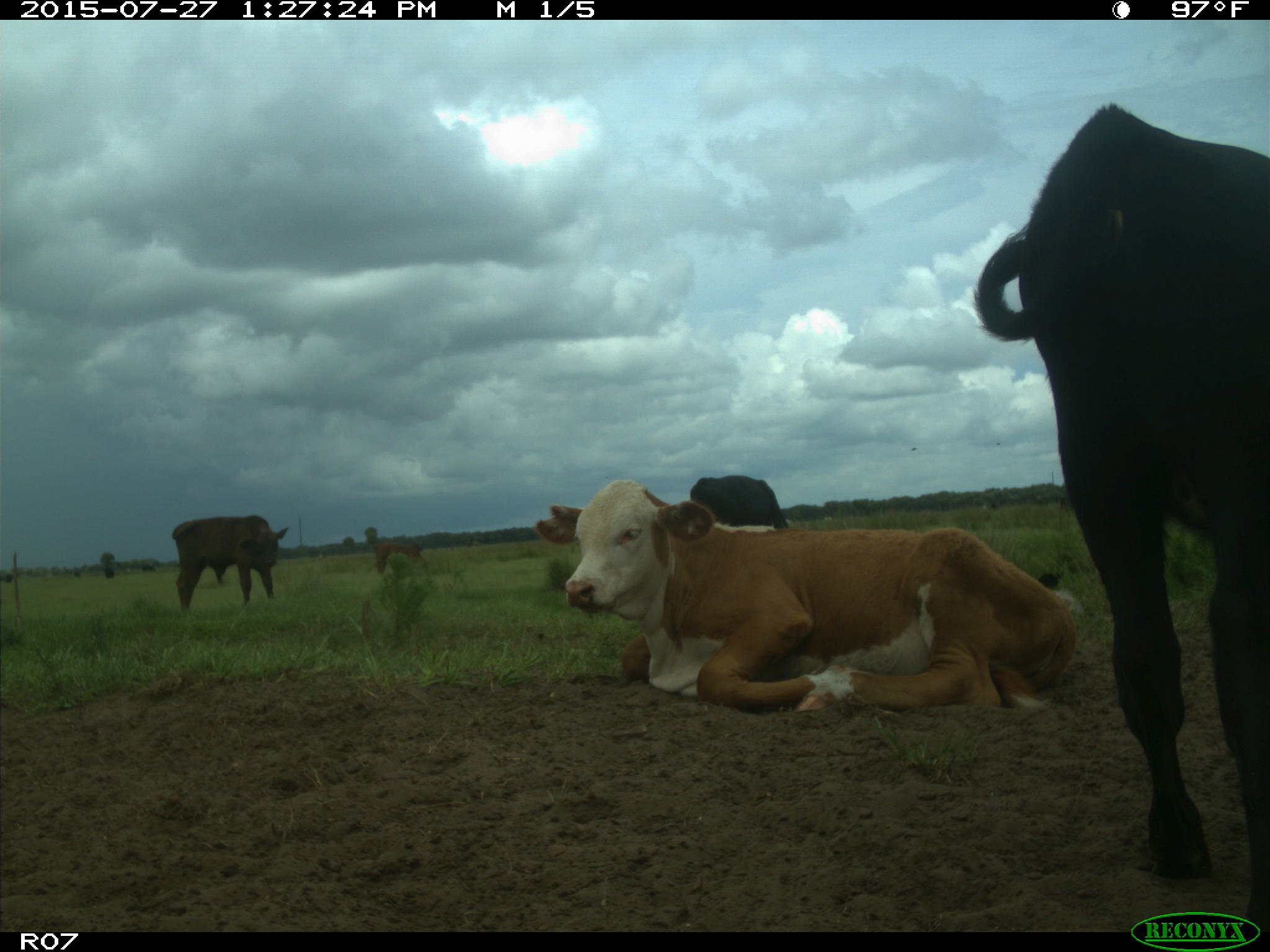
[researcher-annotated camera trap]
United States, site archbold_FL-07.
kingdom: Animalia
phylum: Chordata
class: Mammalia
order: Artiodactyla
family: Bovidae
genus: Bos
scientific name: Bos taurus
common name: domestic cow